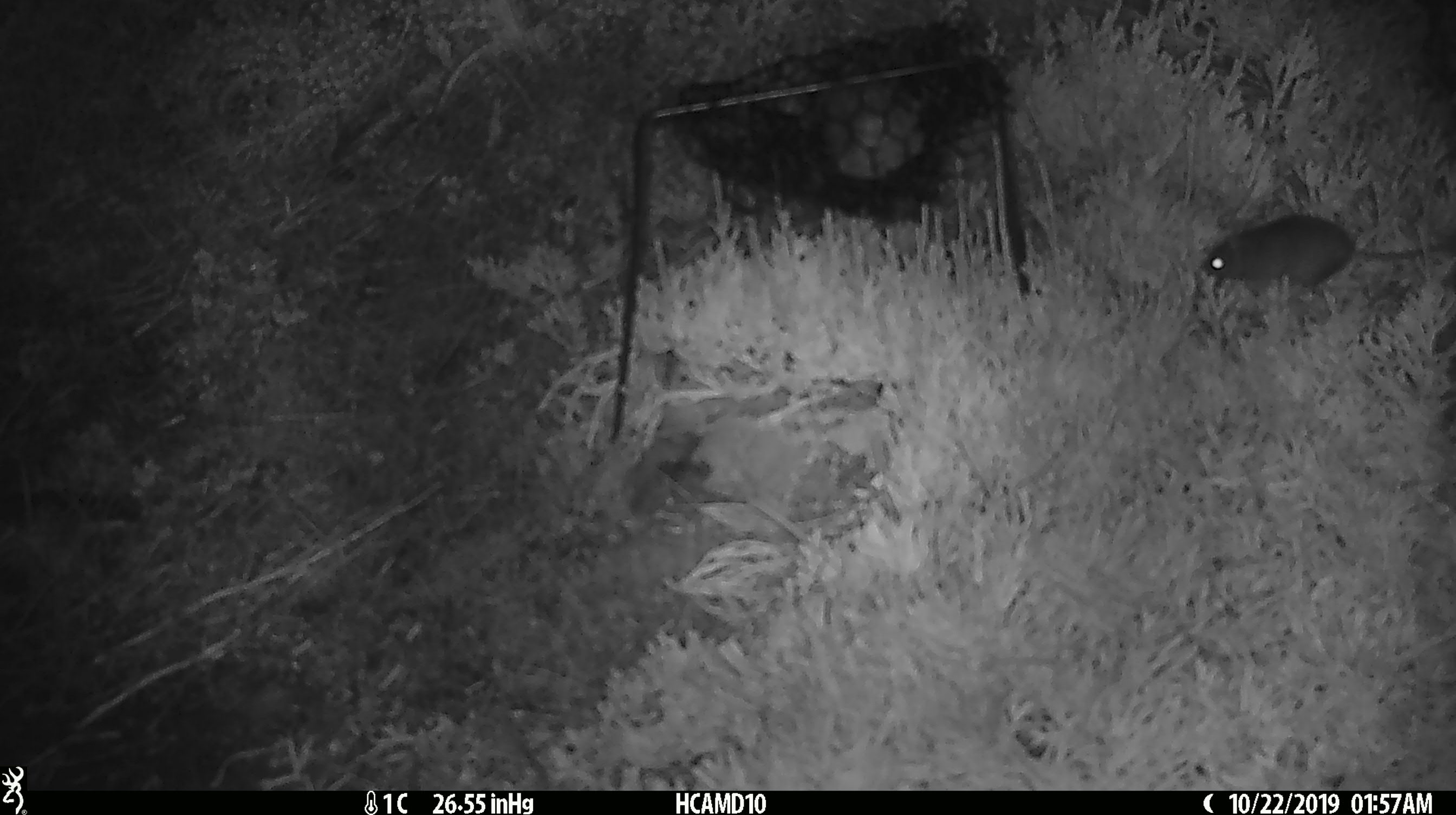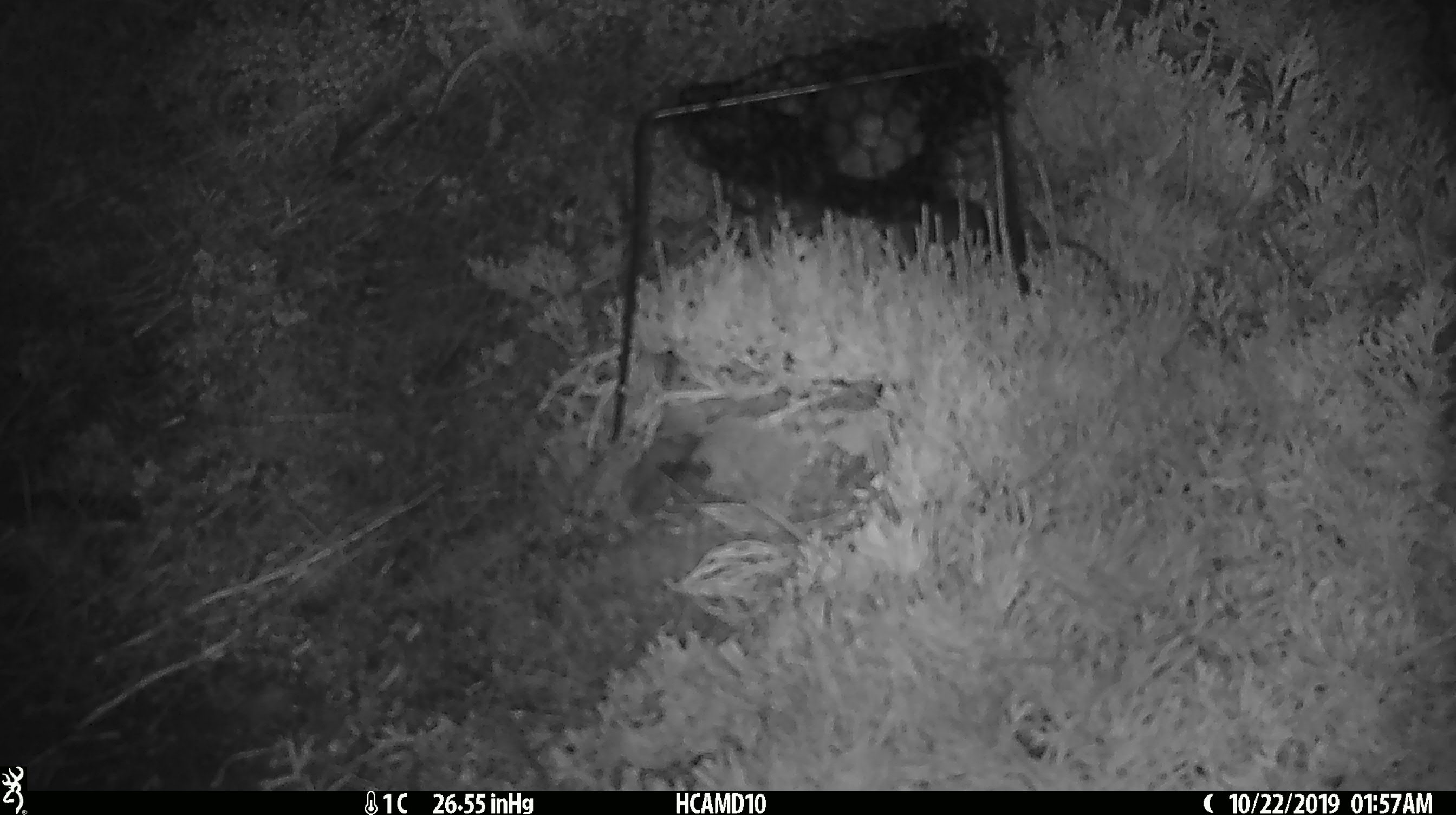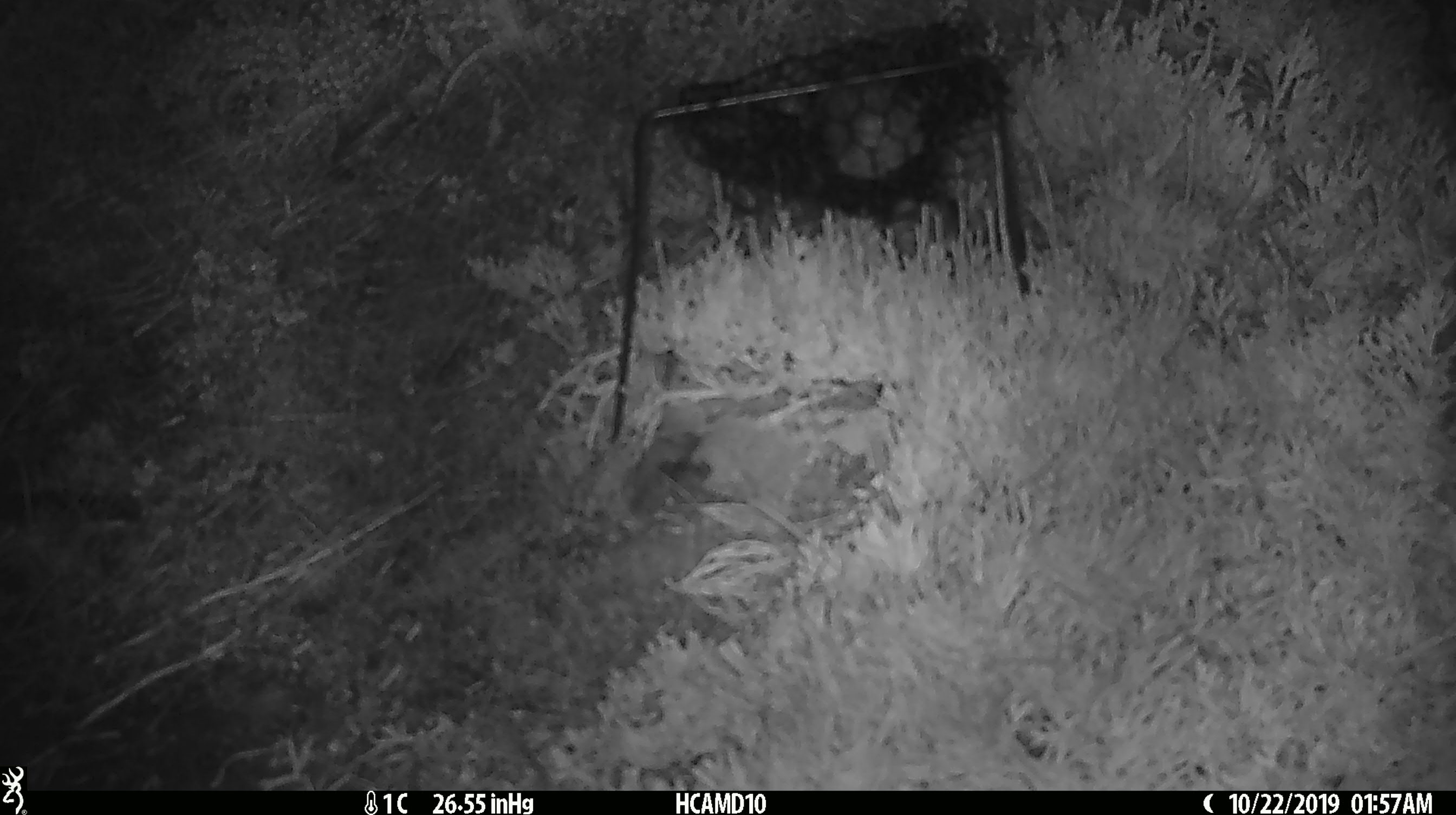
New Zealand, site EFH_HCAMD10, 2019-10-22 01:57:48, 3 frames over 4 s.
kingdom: Animalia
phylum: Chordata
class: Mammalia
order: Rodentia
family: Muridae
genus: Mus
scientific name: Mus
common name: mouse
Mouse (Mus).